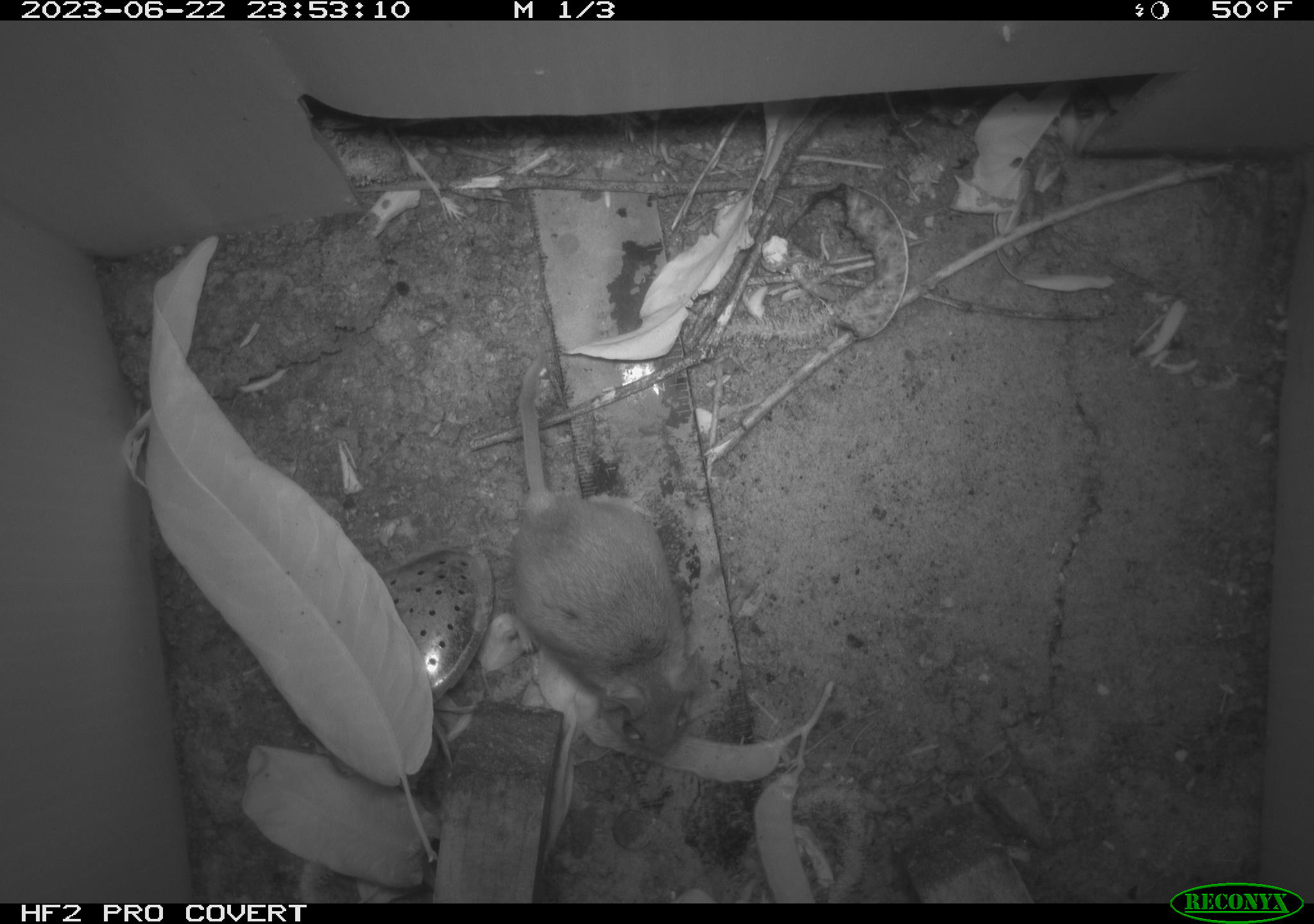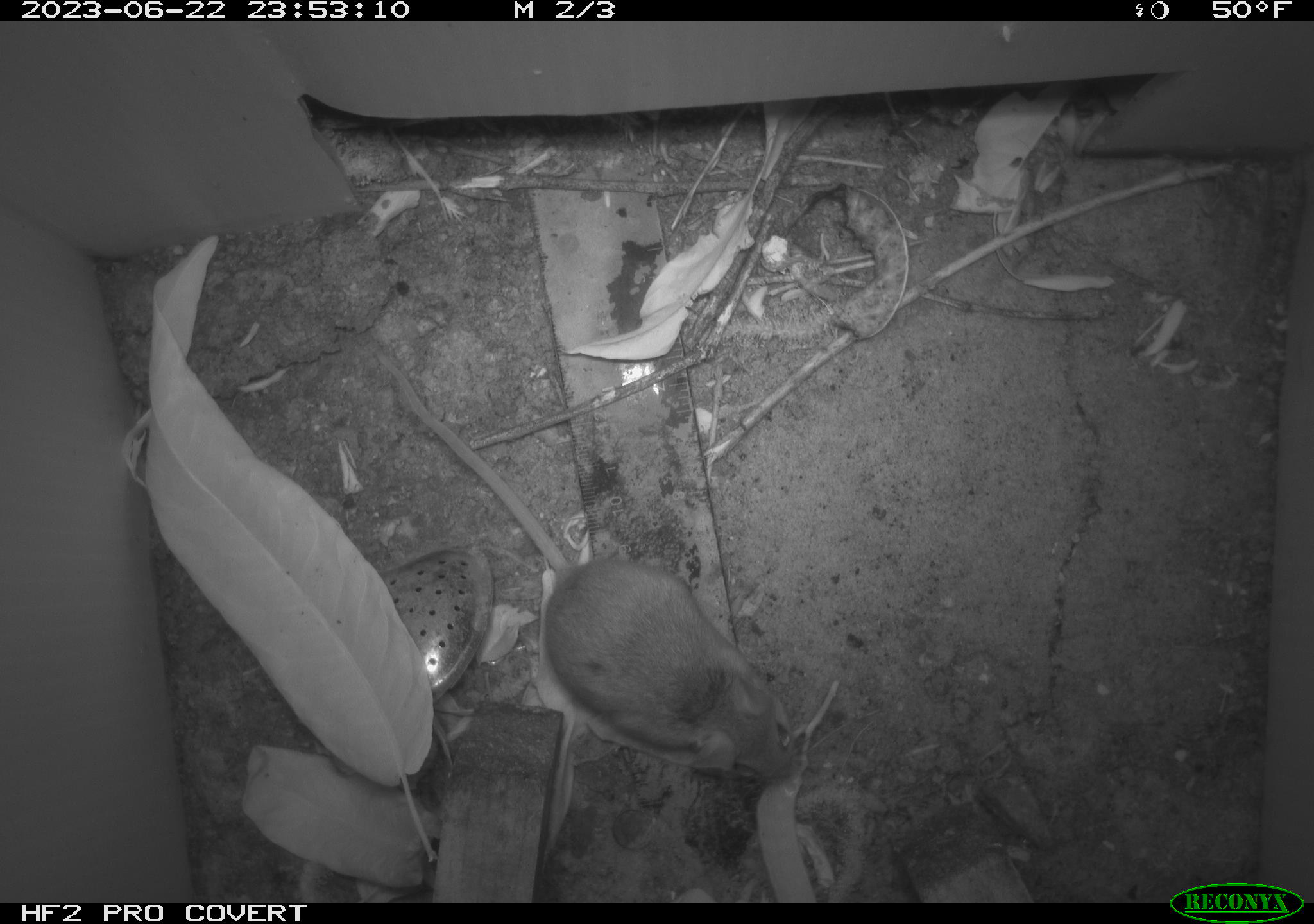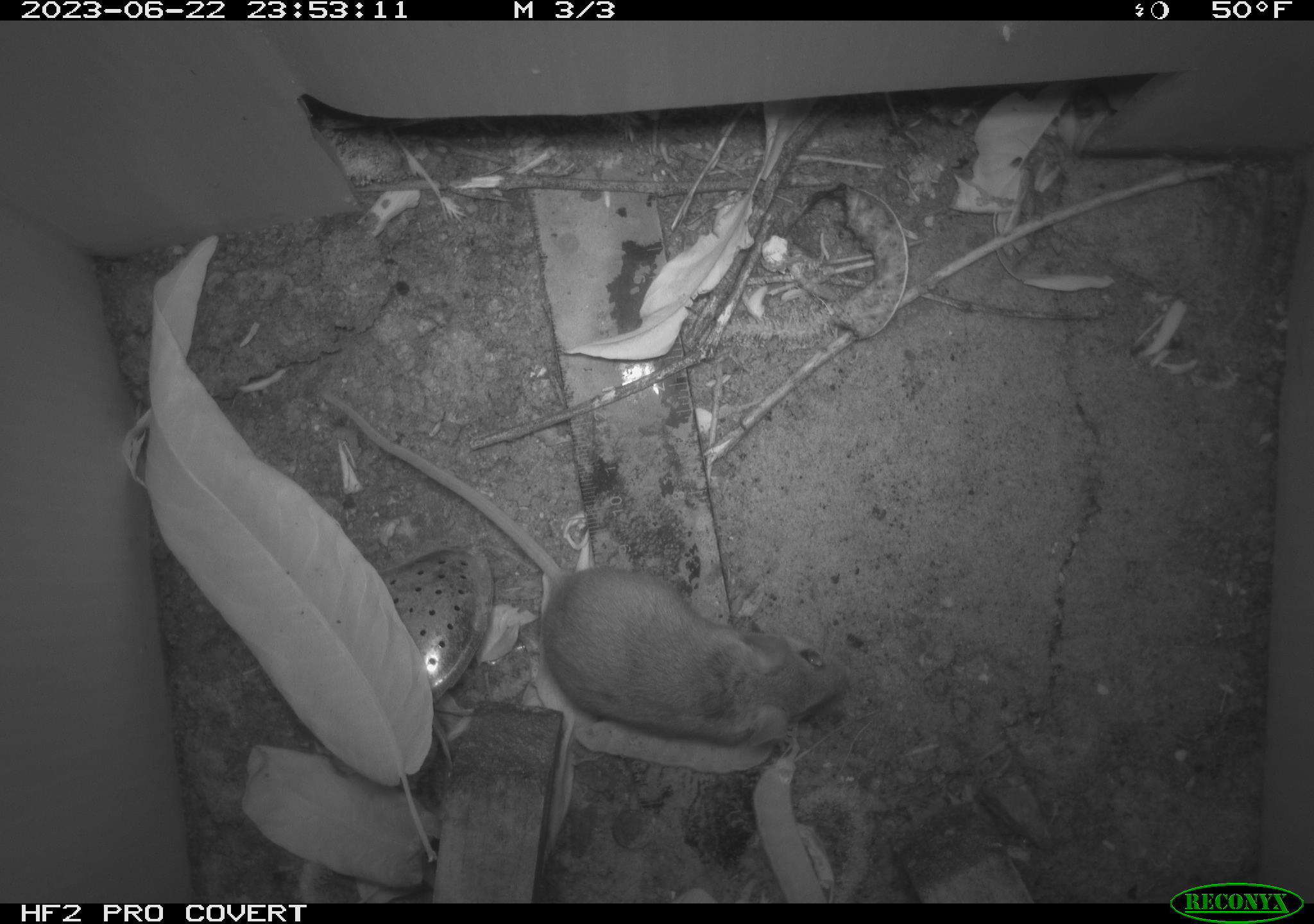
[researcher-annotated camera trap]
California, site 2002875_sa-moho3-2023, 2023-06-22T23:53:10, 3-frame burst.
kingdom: Animalia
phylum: Chordata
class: Mammalia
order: Rodentia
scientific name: Rodentia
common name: mouse species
Mouse species (Rodentia).